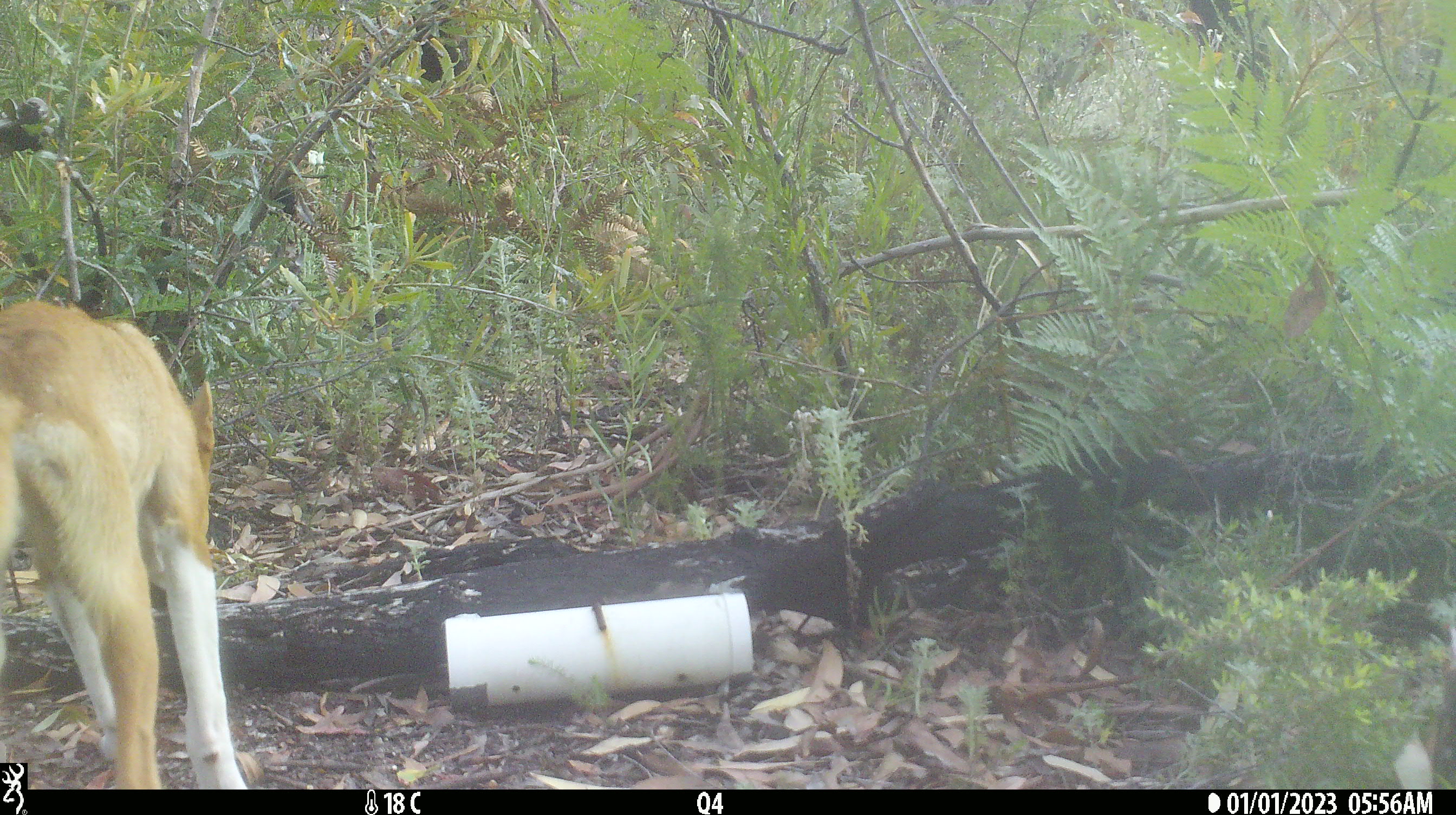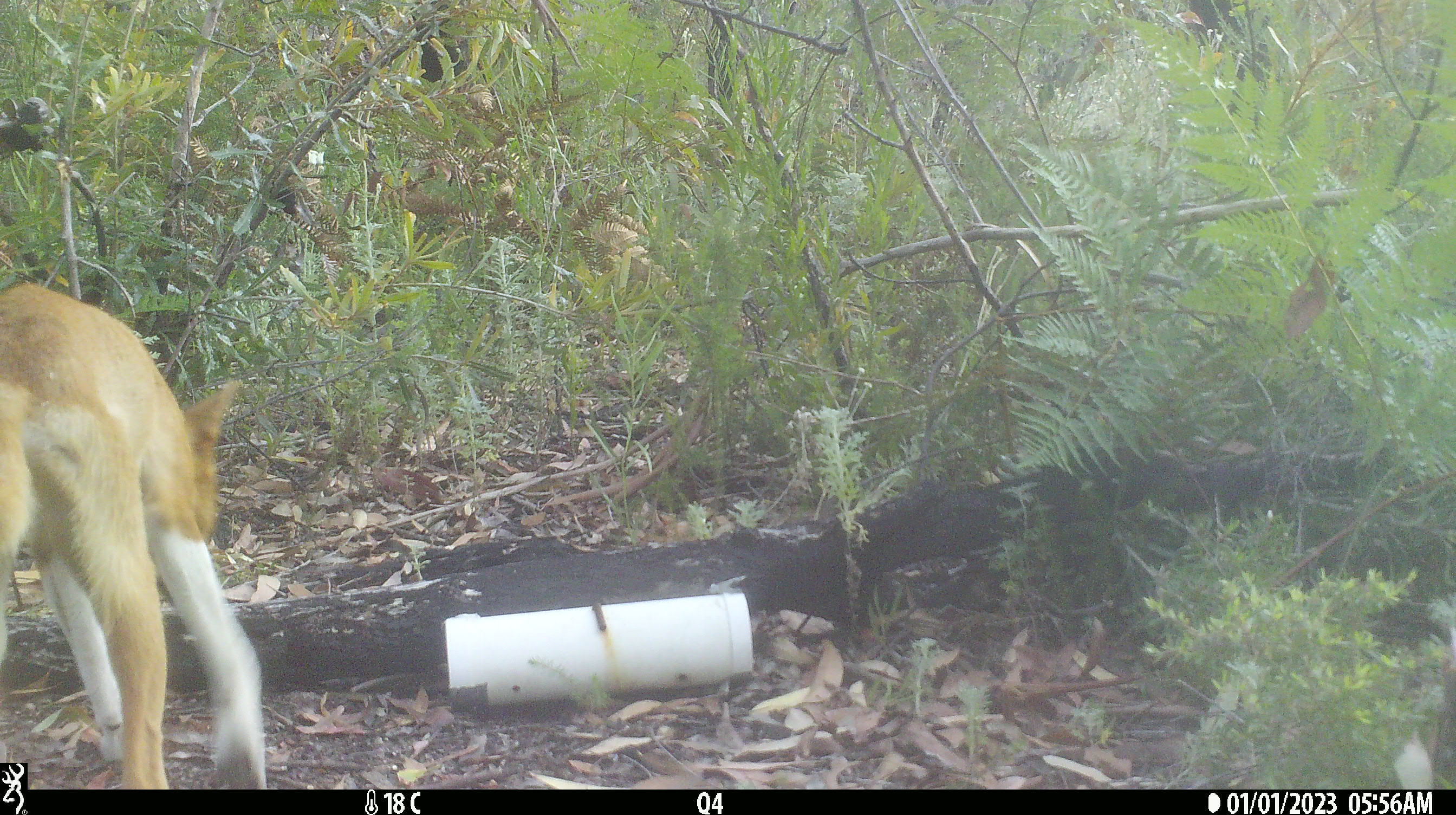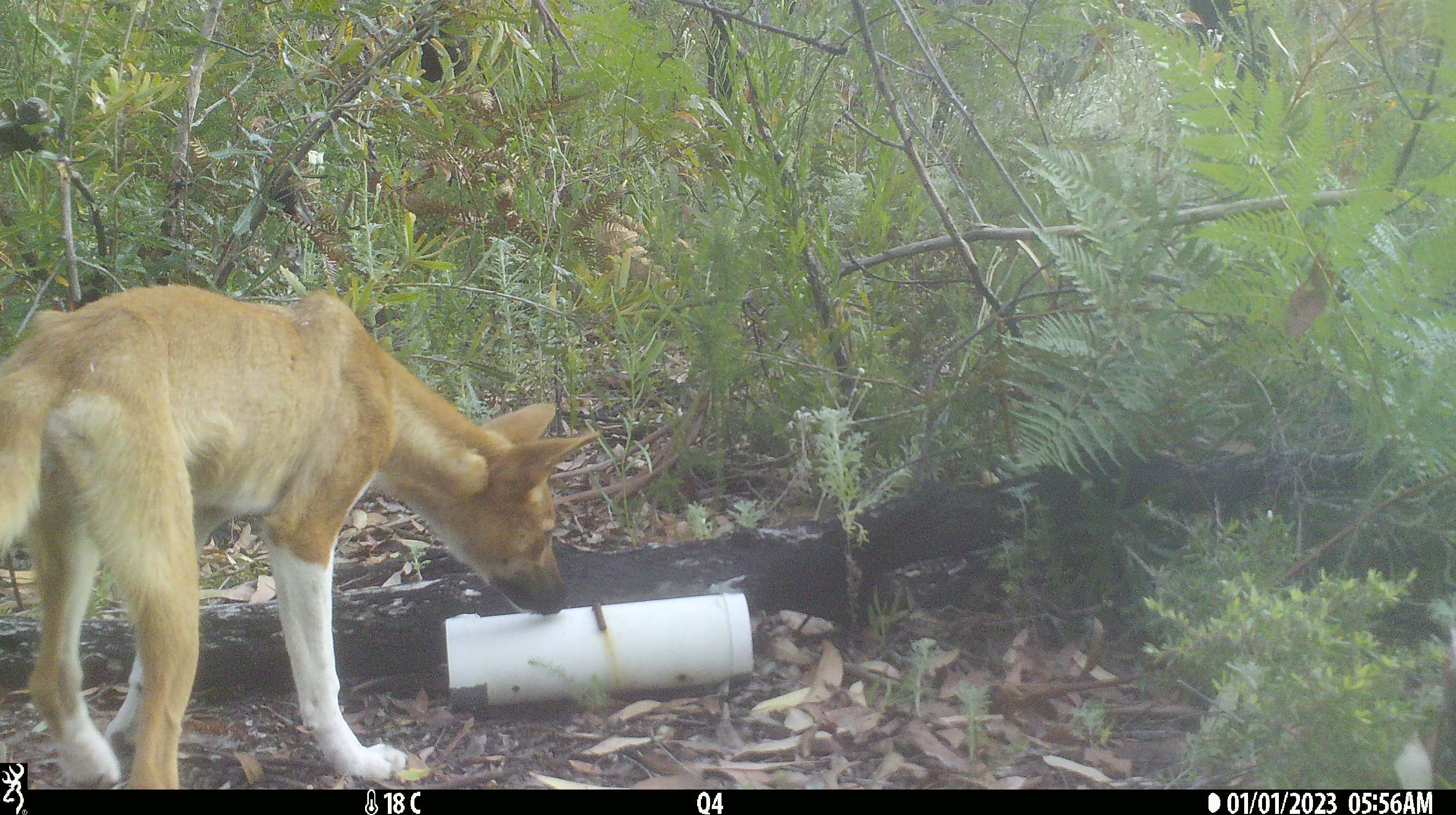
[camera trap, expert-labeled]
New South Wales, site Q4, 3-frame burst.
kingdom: Animalia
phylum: Chordata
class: Mammalia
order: Carnivora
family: Canidae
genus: Canis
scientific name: Canis familiaris dingo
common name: dingo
Dingo (Canis familiaris dingo).